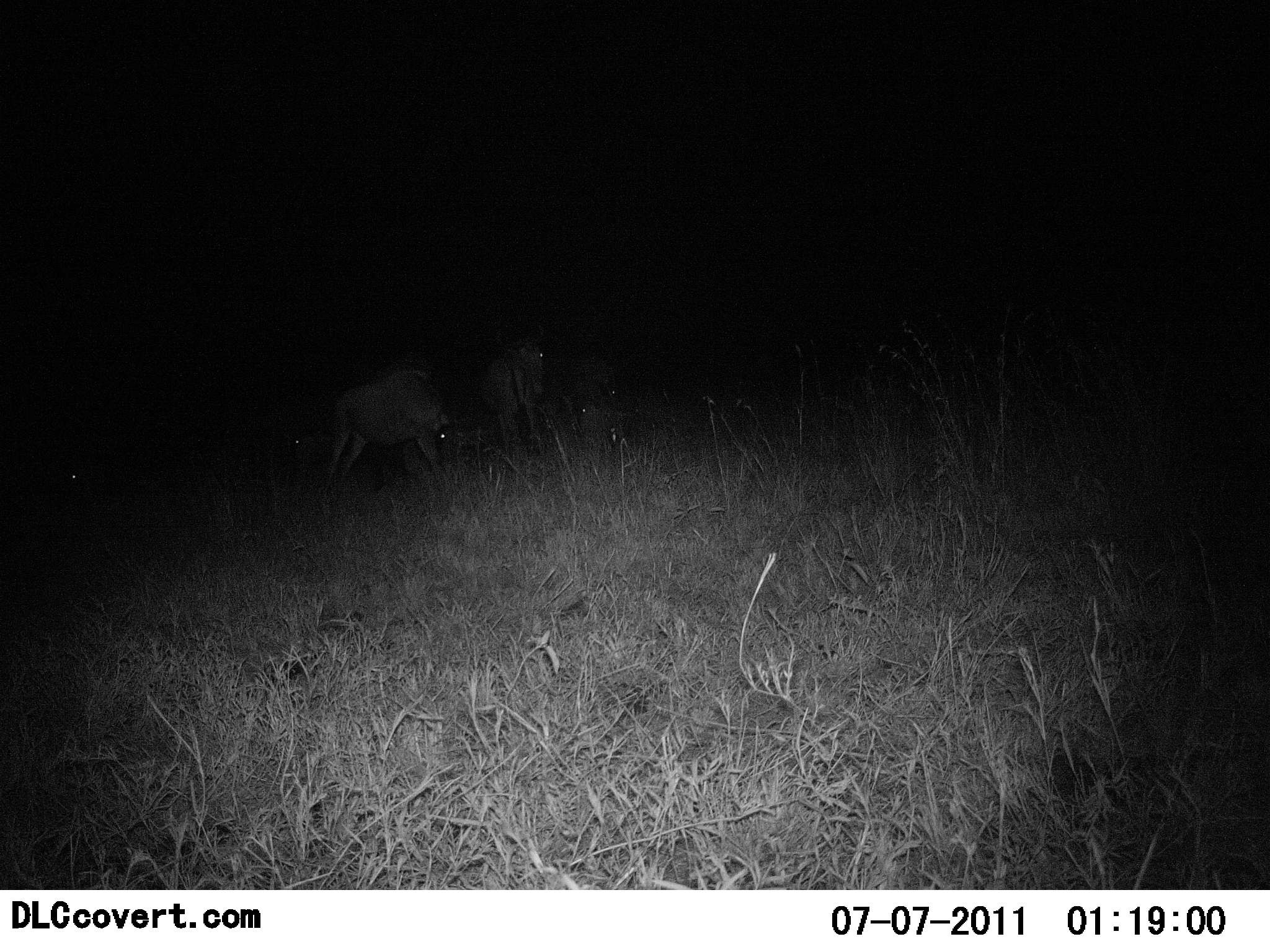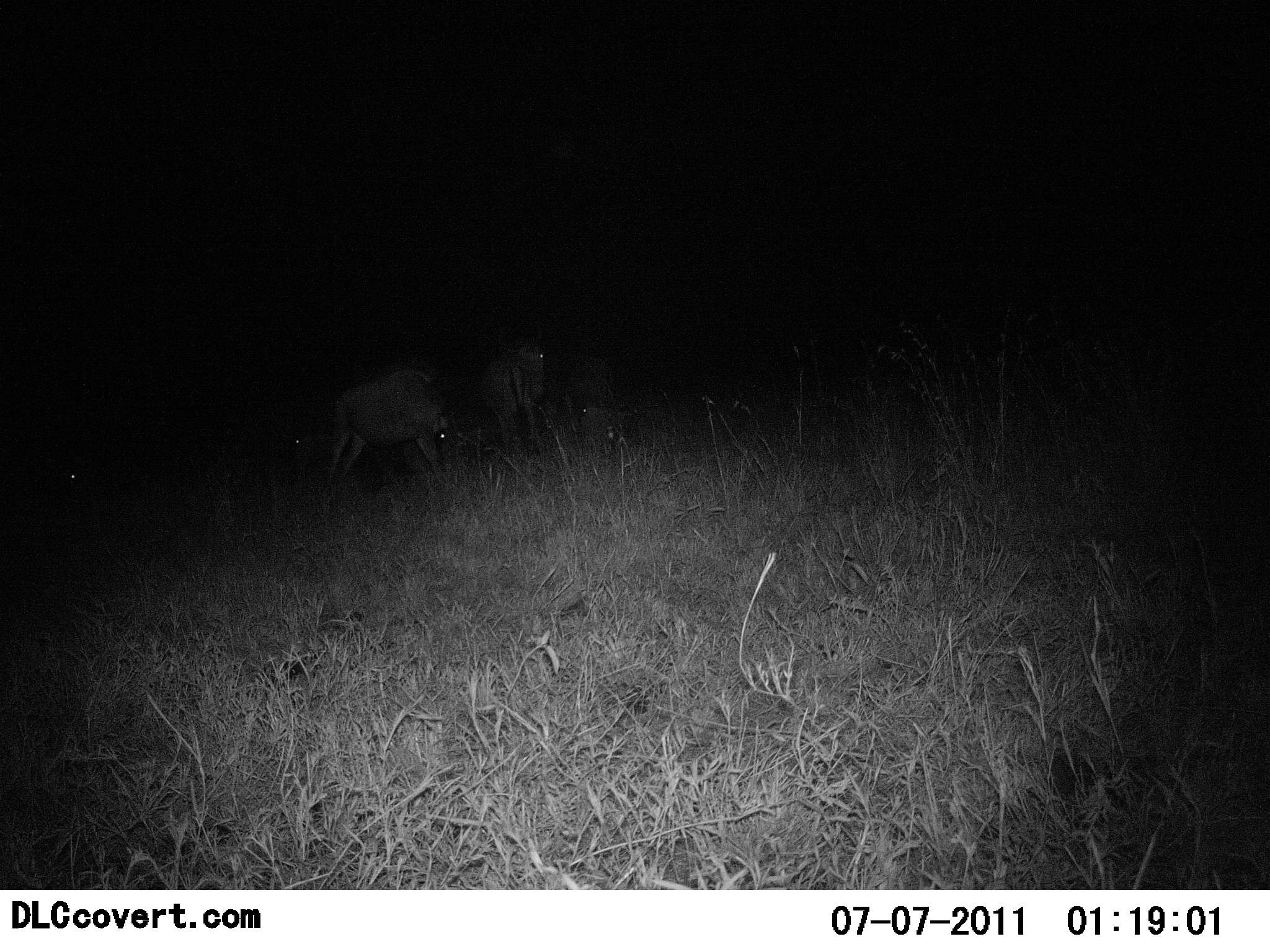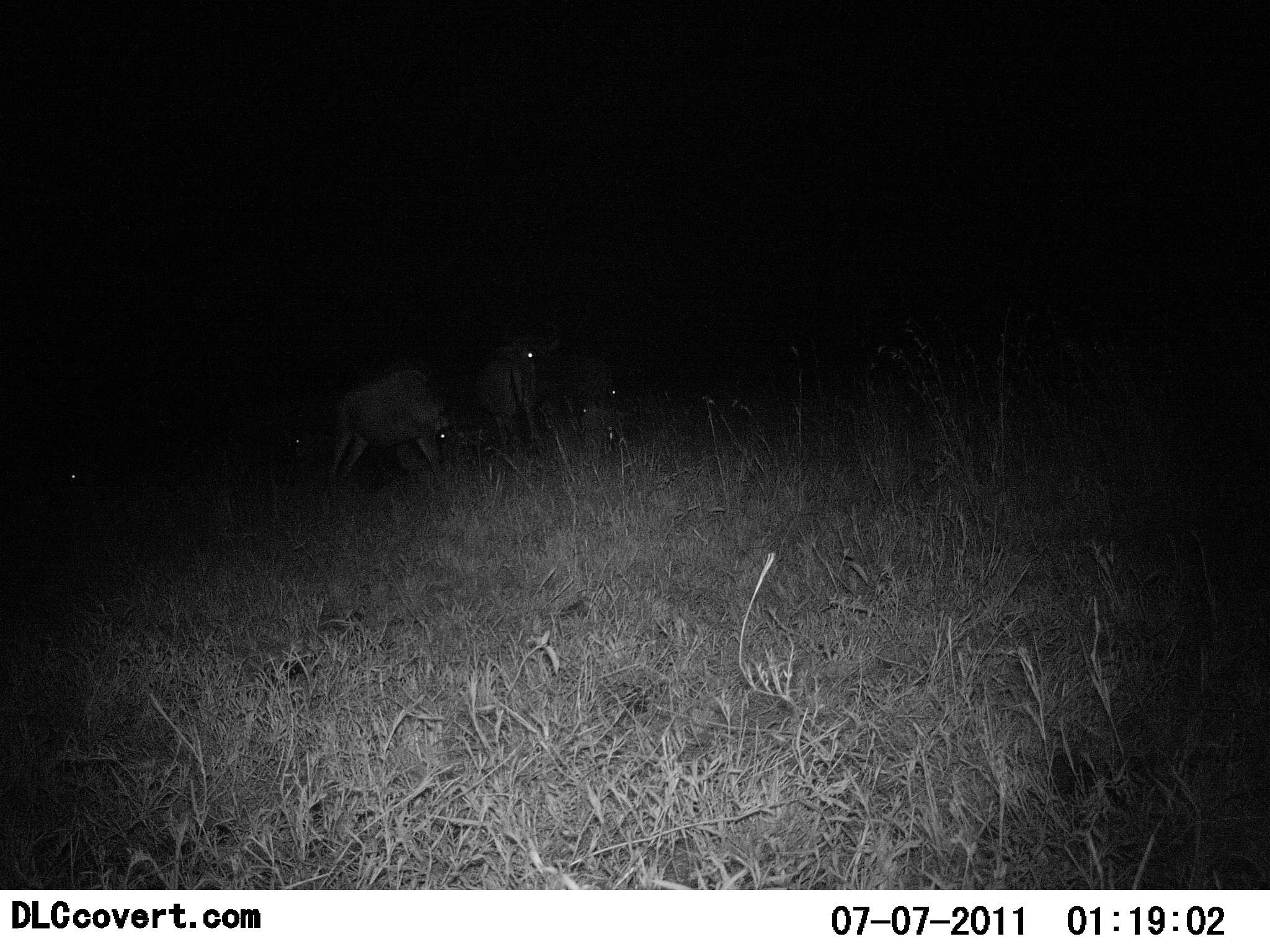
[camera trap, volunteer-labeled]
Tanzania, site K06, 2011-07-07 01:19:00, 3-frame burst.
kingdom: Animalia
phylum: Chordata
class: Mammalia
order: Artiodactyla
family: Bovidae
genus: Connochaetes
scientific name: Connochaetes taurinus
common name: blue wildebeest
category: wildebeest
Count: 3.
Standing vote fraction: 67%.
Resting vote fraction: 17%.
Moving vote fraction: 0%.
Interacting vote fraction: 0%.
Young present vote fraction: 0%.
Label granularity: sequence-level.